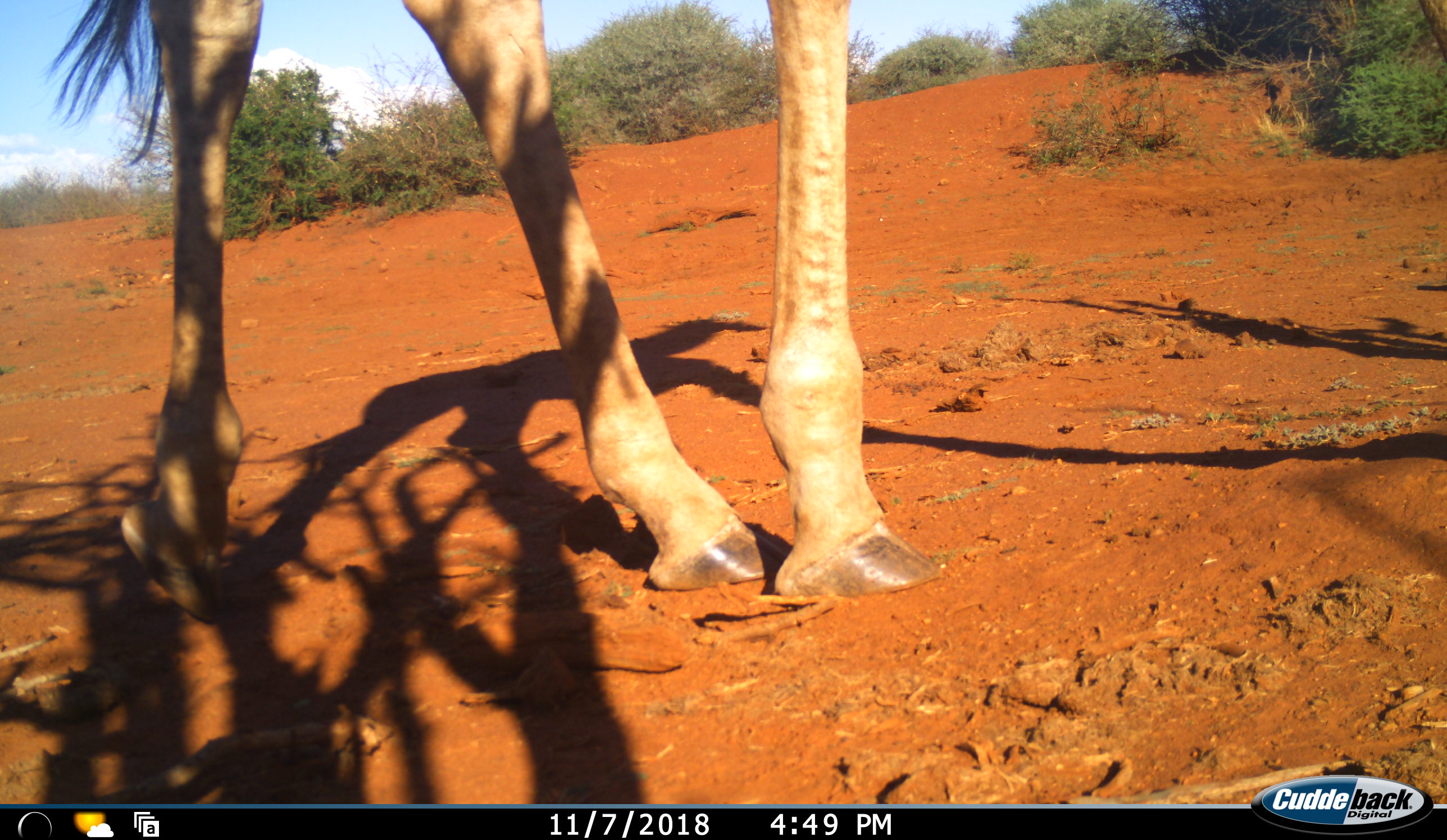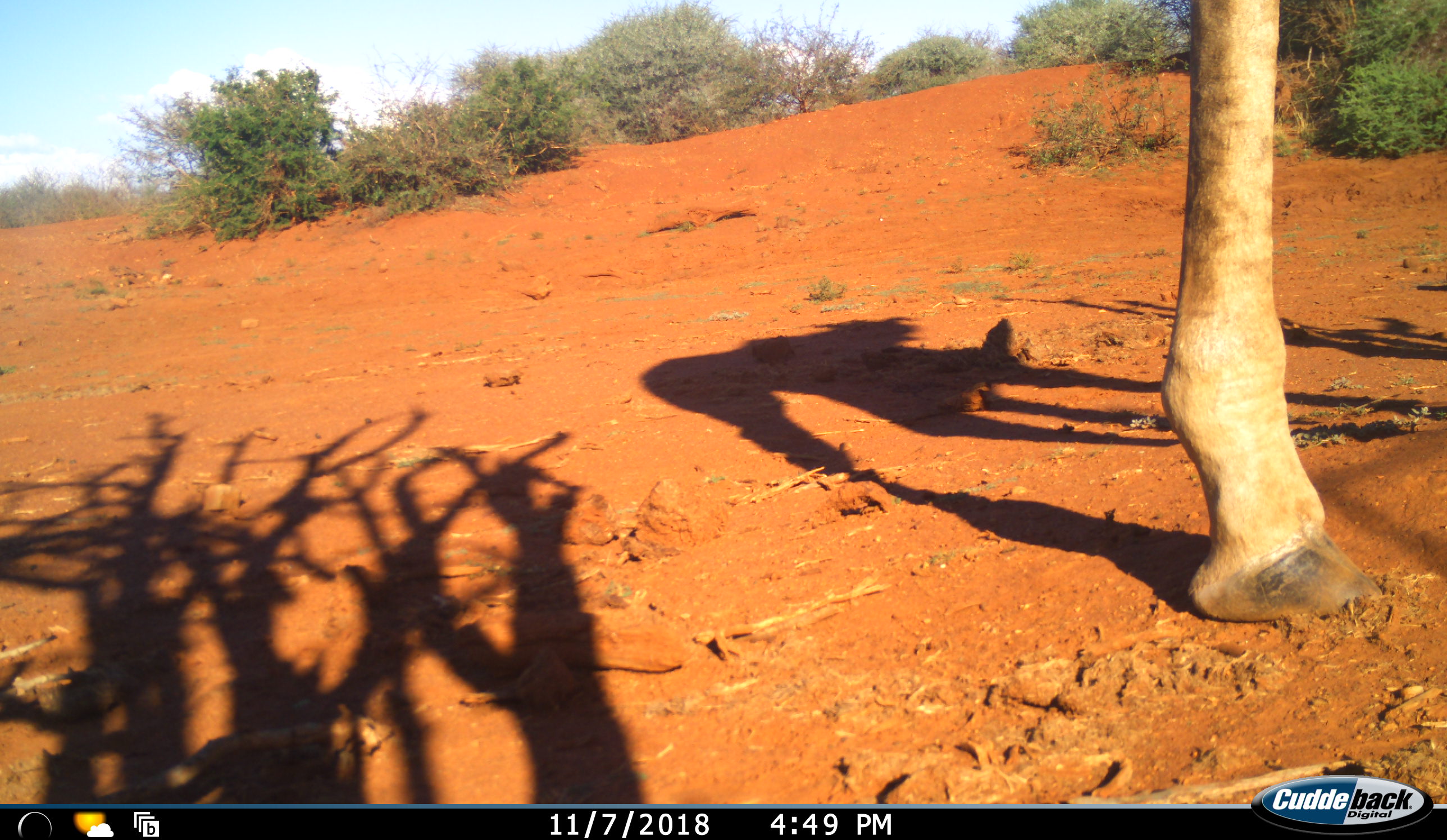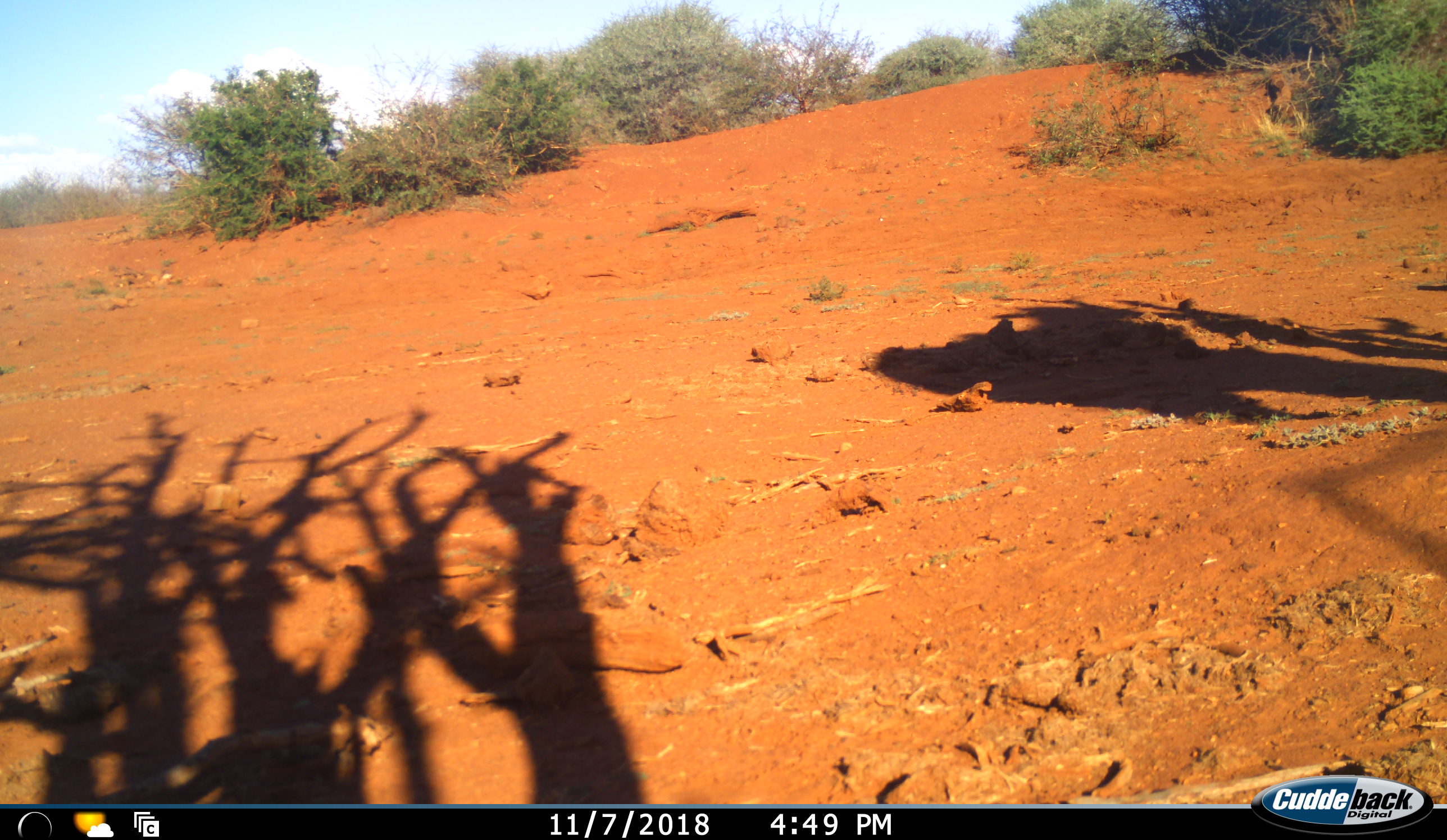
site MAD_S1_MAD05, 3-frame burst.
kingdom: Animalia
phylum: Chordata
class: Mammalia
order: Artiodactyla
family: Giraffidae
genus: Giraffa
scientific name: Giraffa camelopardalis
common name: giraffe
Giraffe (Giraffa camelopardalis), count 1. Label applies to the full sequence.